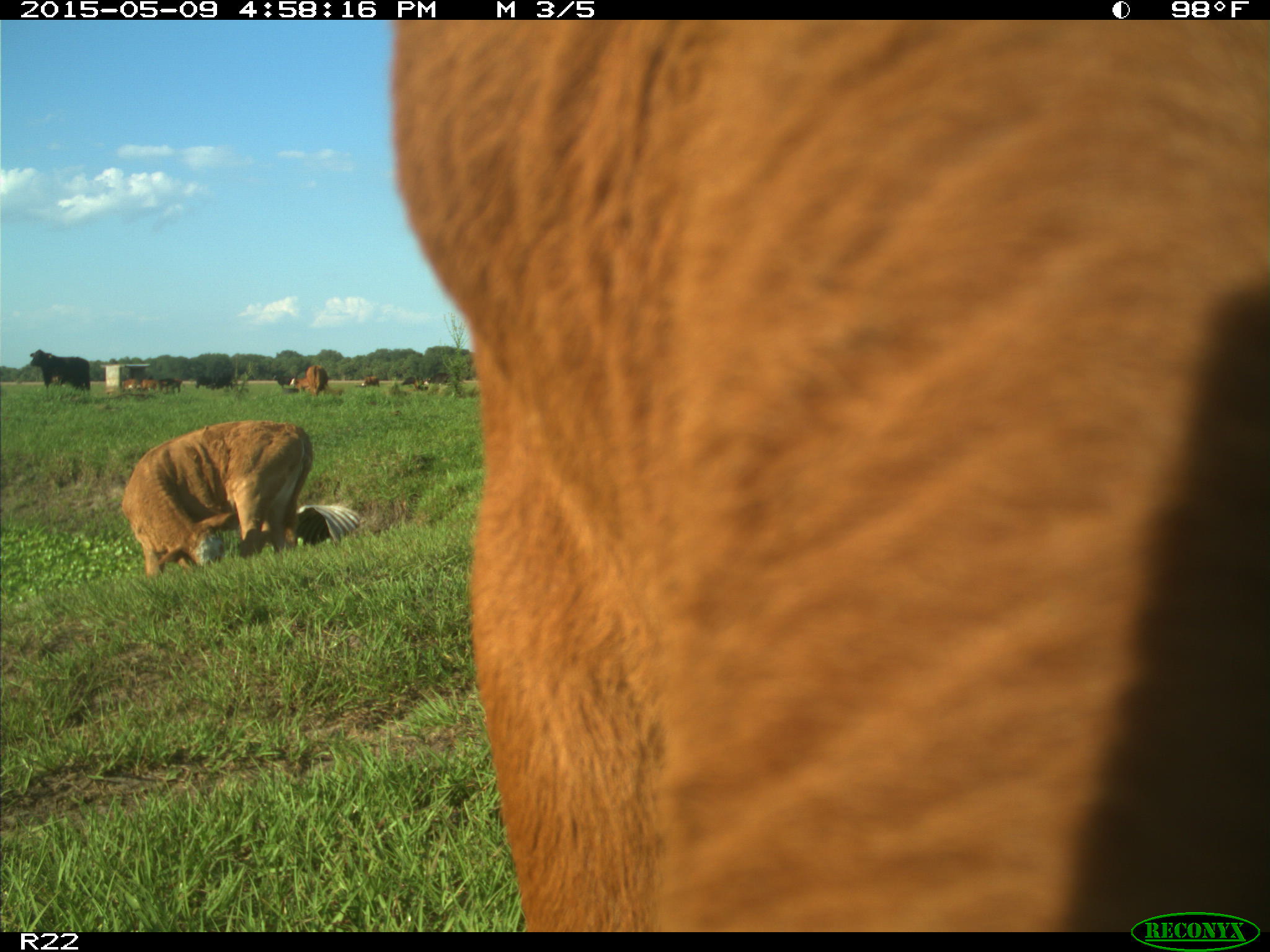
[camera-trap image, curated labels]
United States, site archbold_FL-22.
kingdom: Animalia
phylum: Chordata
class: Mammalia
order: Artiodactyla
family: Bovidae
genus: Bos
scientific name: Bos taurus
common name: domestic cow